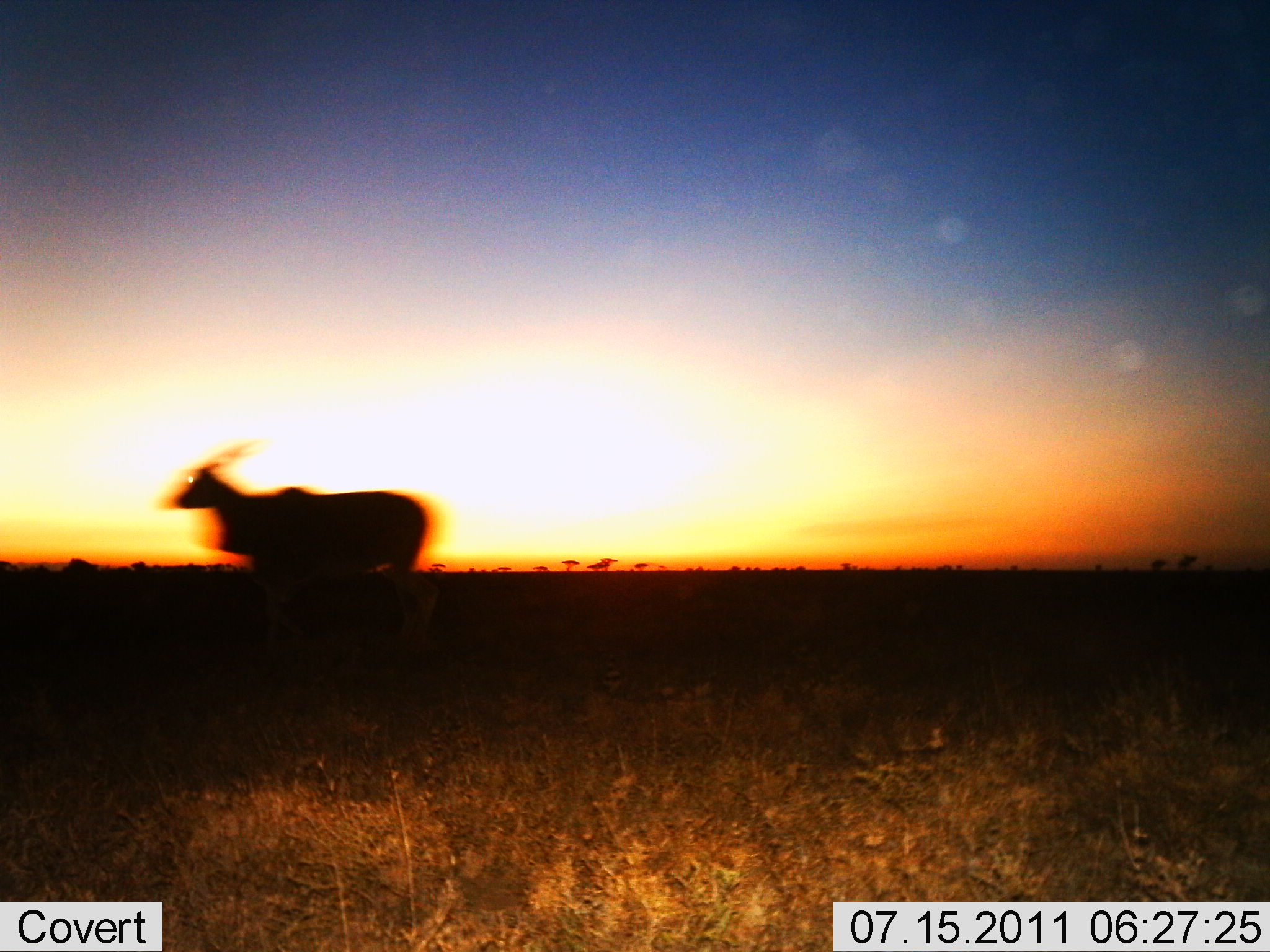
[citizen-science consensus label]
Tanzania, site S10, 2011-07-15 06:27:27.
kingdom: Animalia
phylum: Chordata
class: Mammalia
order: Artiodactyla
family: Bovidae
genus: Tragelaphus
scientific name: Tragelaphus oryx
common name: eland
Eland (Tragelaphus oryx), count 1. Behavior (volunteer vote fractions): standing 60%, resting 0%, moving 40%, interacting 0%. Young present (vote fraction): 0%. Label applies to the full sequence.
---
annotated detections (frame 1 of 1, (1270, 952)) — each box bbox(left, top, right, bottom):
animal: bbox(154, 441, 441, 652)